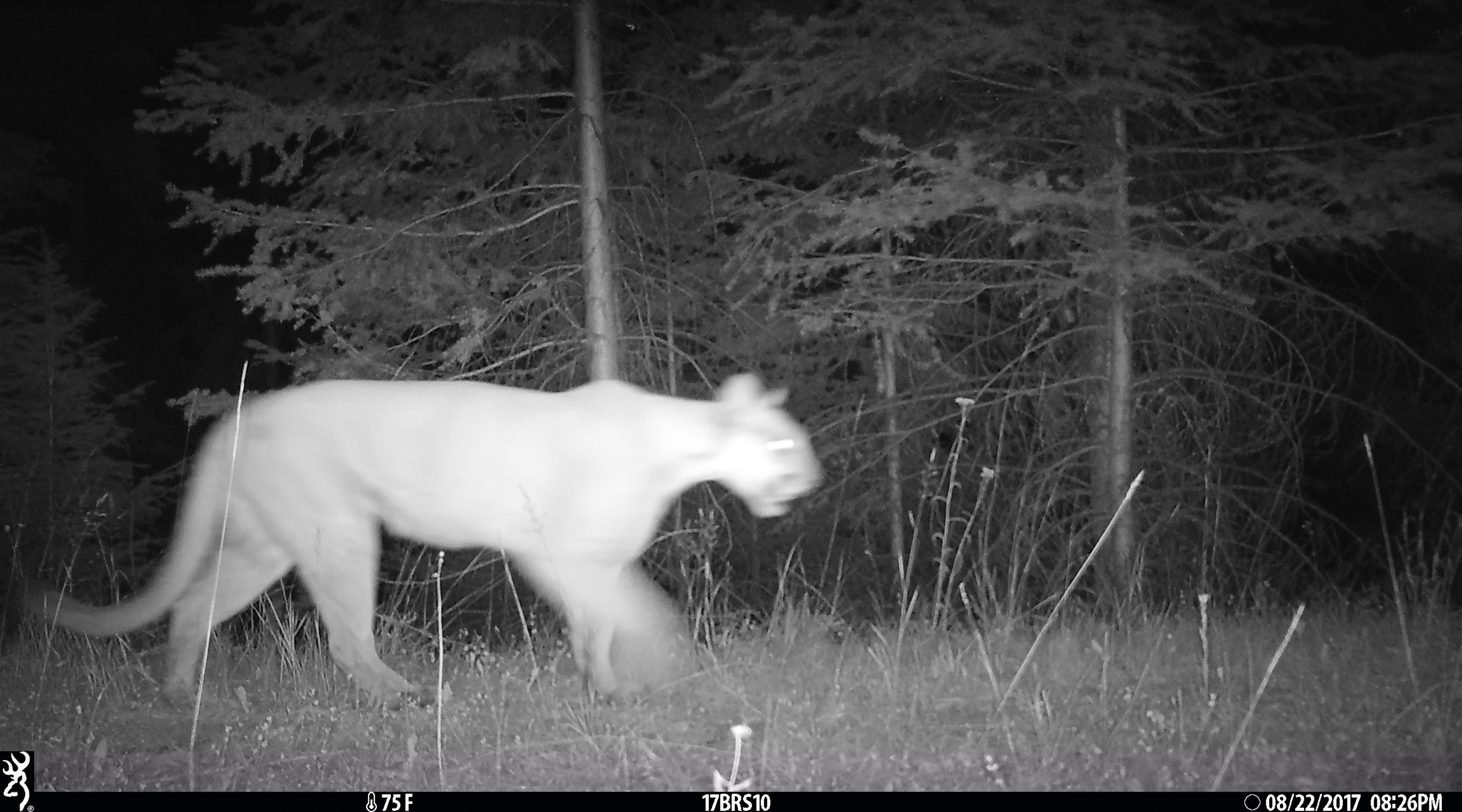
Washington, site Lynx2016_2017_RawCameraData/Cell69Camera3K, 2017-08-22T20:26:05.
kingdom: Animalia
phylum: Chordata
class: Mammalia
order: Carnivora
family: Felidae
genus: Puma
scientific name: Puma concolor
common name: mountain lion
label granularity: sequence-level